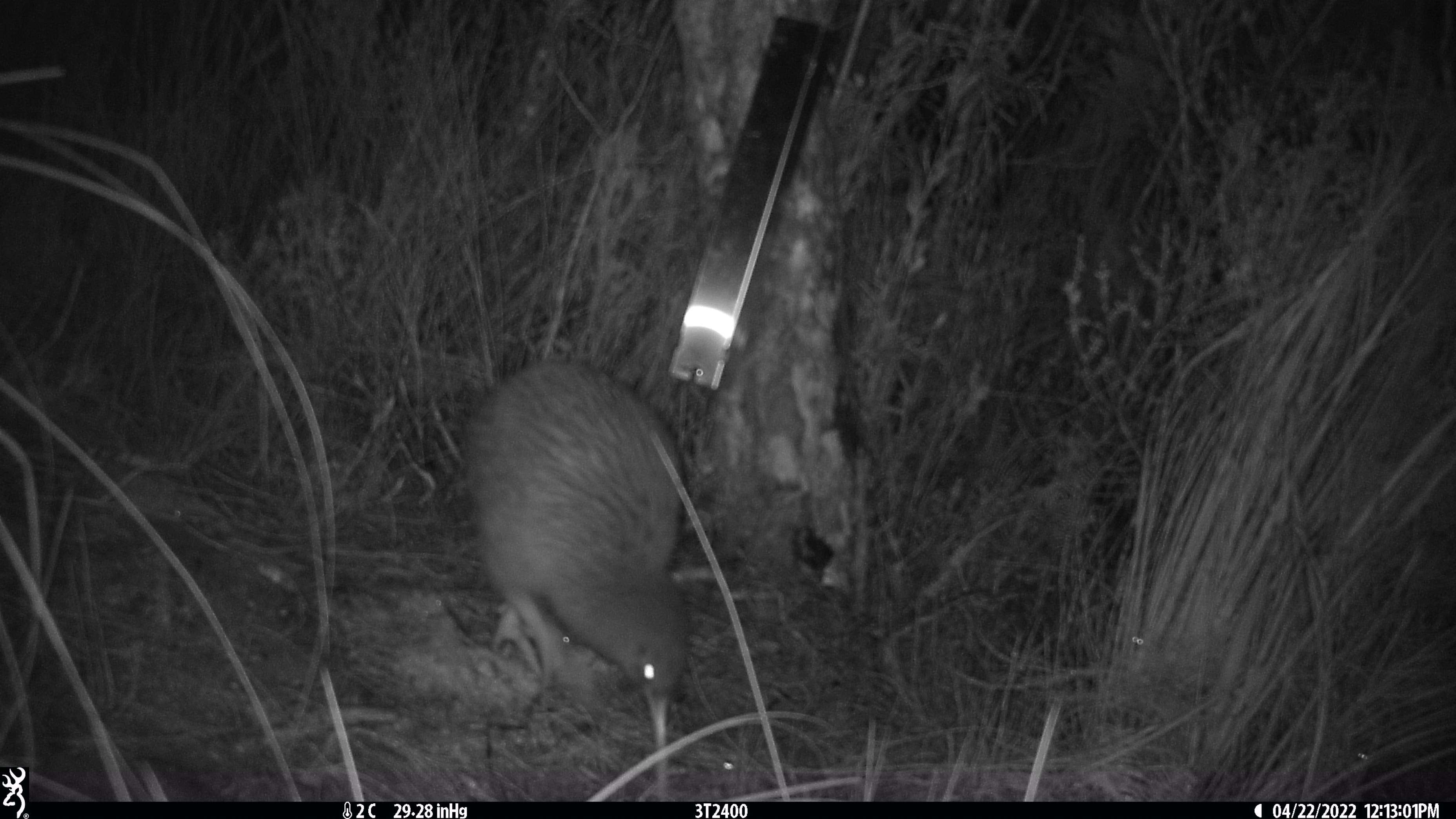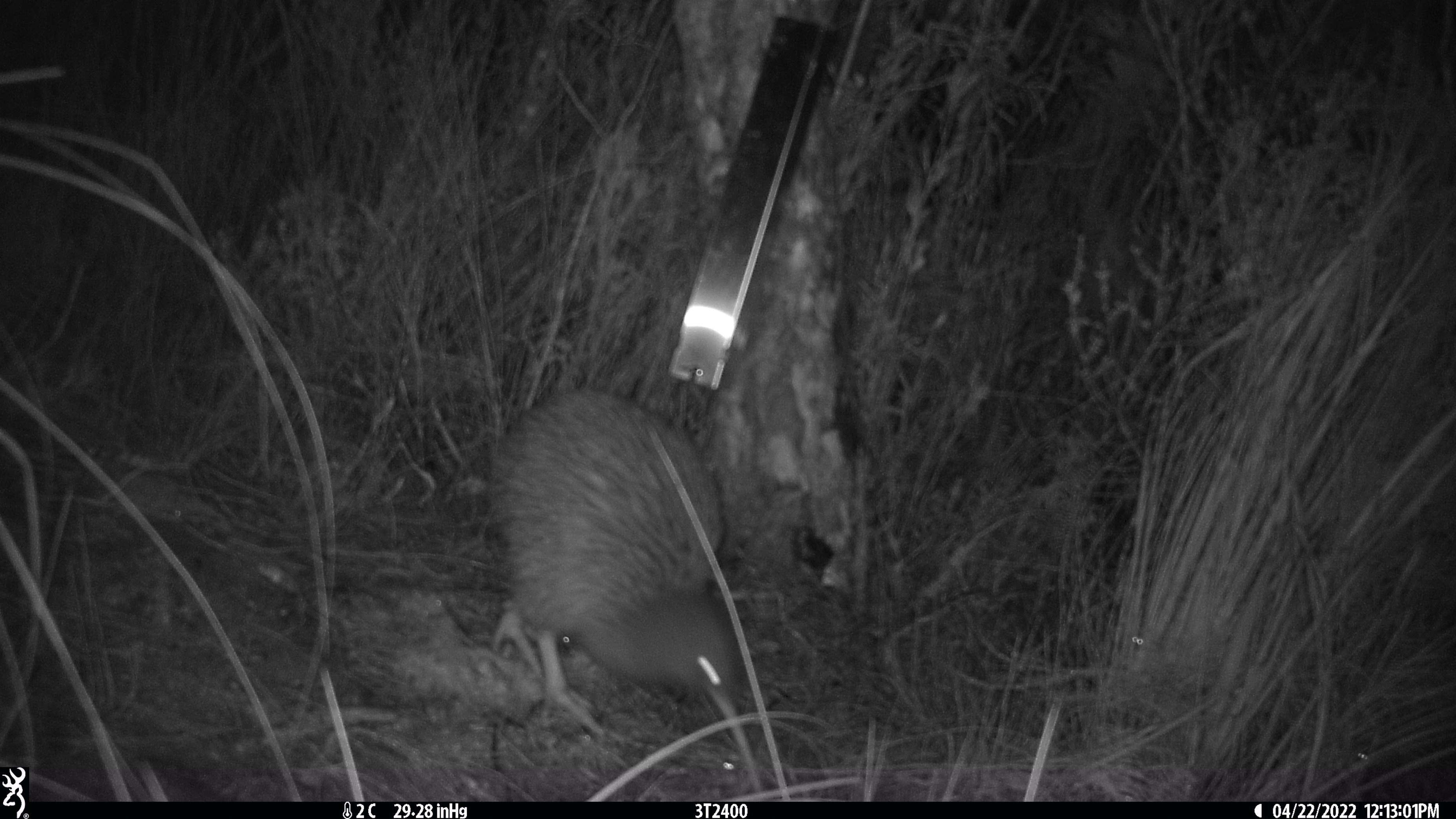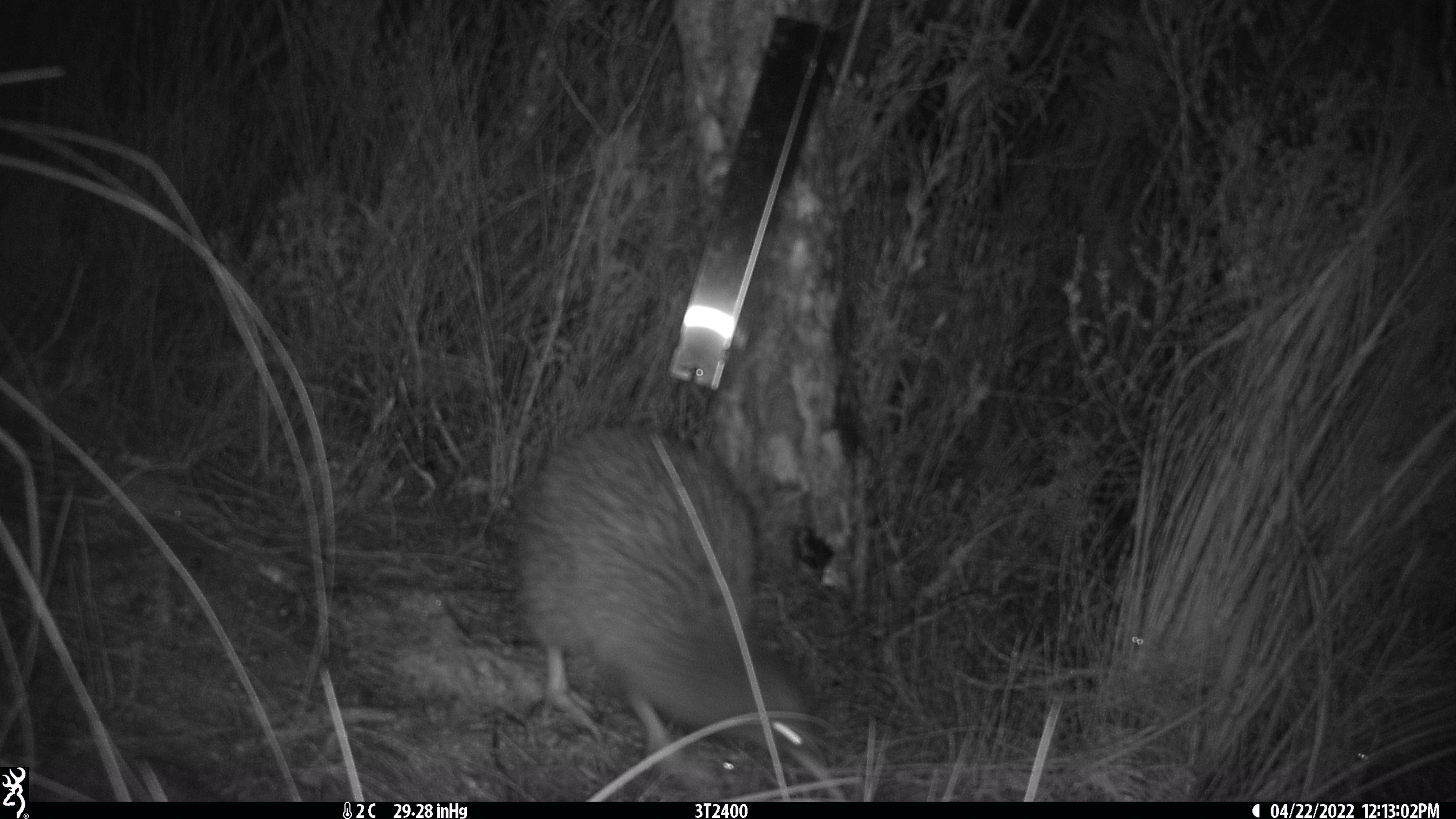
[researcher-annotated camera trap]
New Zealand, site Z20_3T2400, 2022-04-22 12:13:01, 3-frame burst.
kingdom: Animalia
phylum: Chordata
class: Aves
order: Apterygiformes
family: Apterygidae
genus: Apteryx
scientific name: Apteryx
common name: kiwi